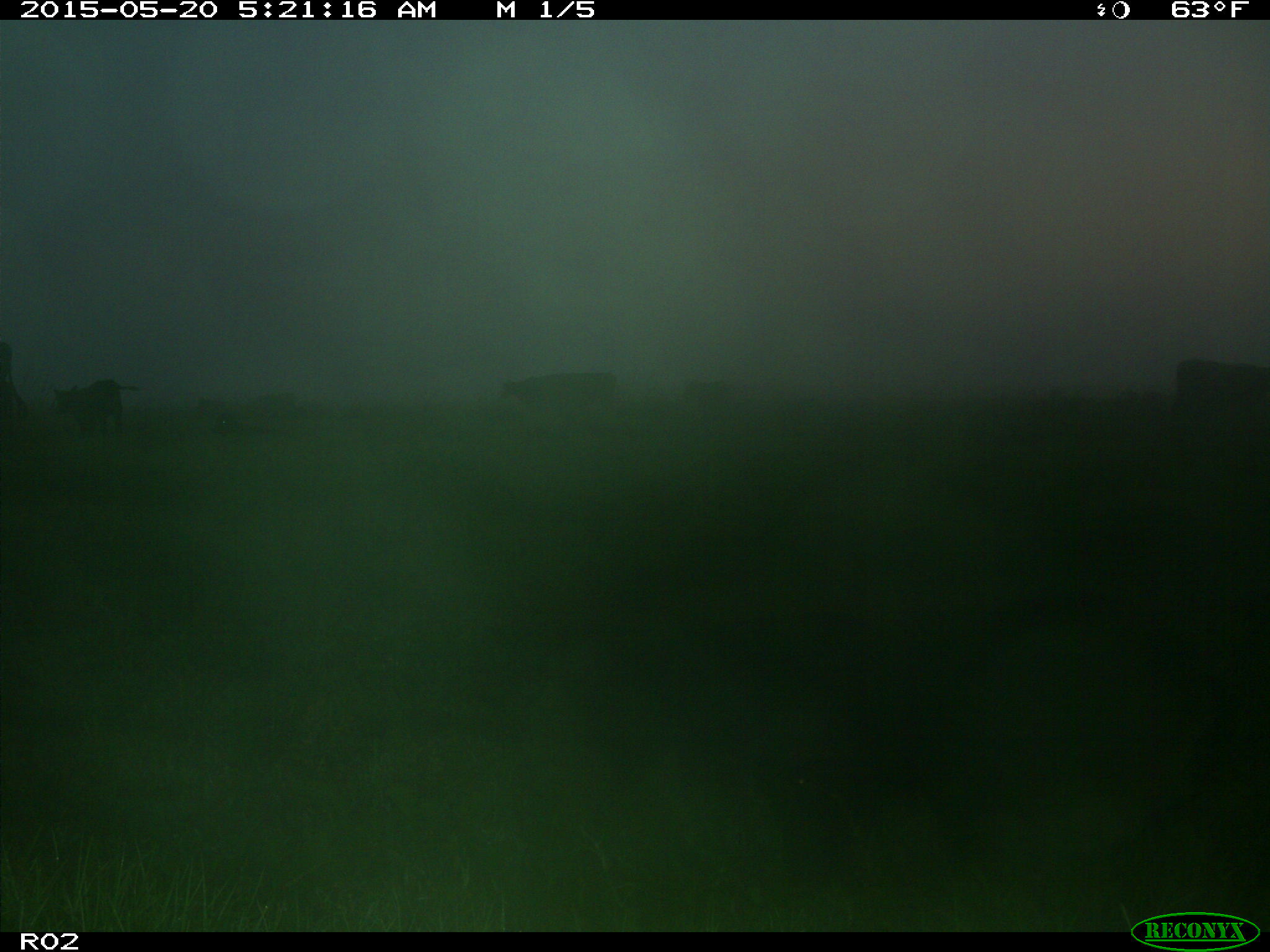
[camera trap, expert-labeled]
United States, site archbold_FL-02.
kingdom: Animalia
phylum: Chordata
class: Mammalia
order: Artiodactyla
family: Bovidae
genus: Bos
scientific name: Bos taurus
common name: domestic cow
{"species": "Bos taurus (domestic cow)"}